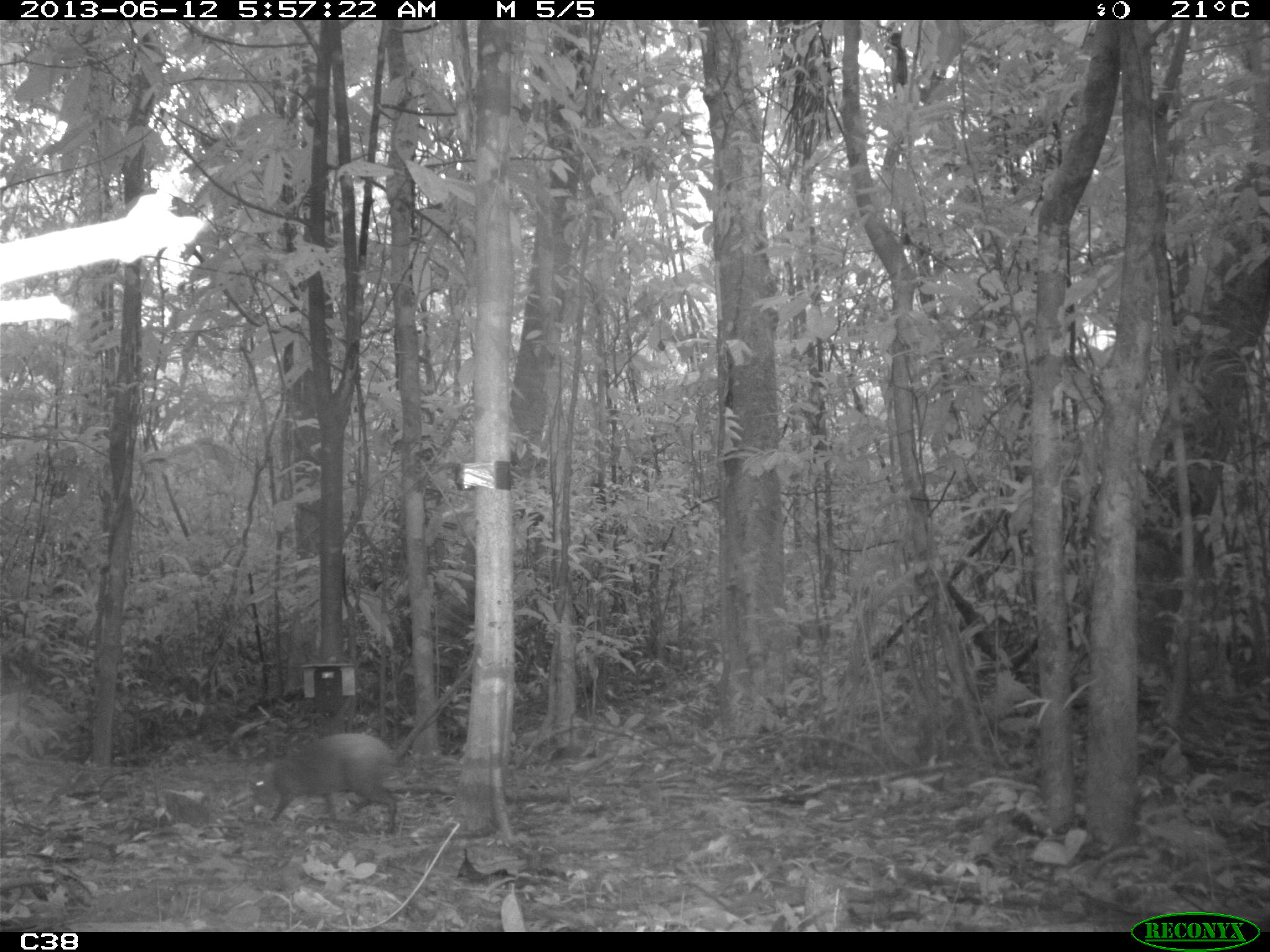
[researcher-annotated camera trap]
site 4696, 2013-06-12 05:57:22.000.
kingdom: Animalia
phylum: Chordata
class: Mammalia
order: Rodentia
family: Dasyproctidae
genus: Dasyprocta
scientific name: Dasyprocta leporina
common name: red-rumped agouti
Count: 1.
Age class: adult.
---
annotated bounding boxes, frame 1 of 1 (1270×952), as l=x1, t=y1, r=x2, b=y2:
dasyprocta leporina: l=247, t=651, r=473, b=833